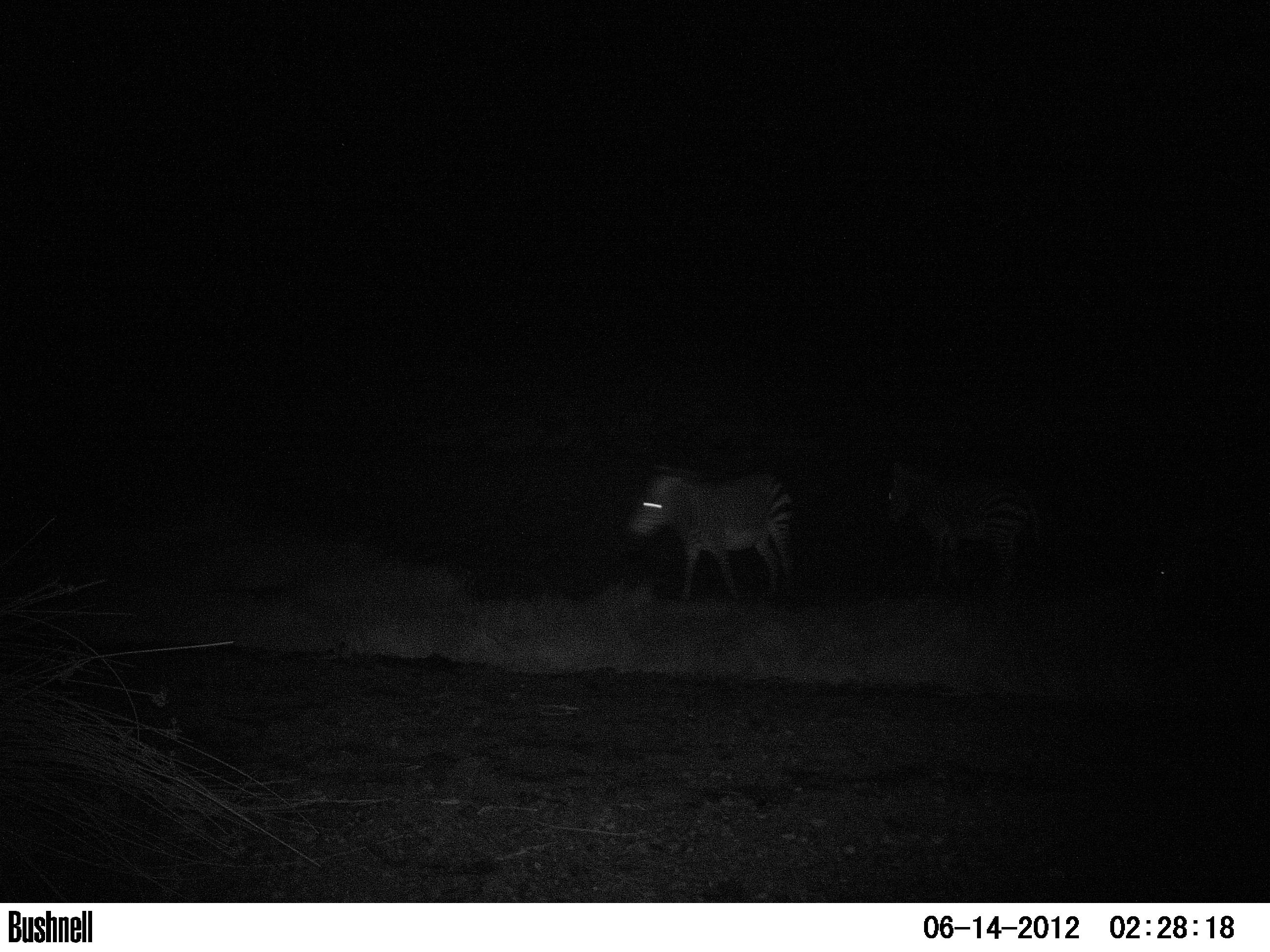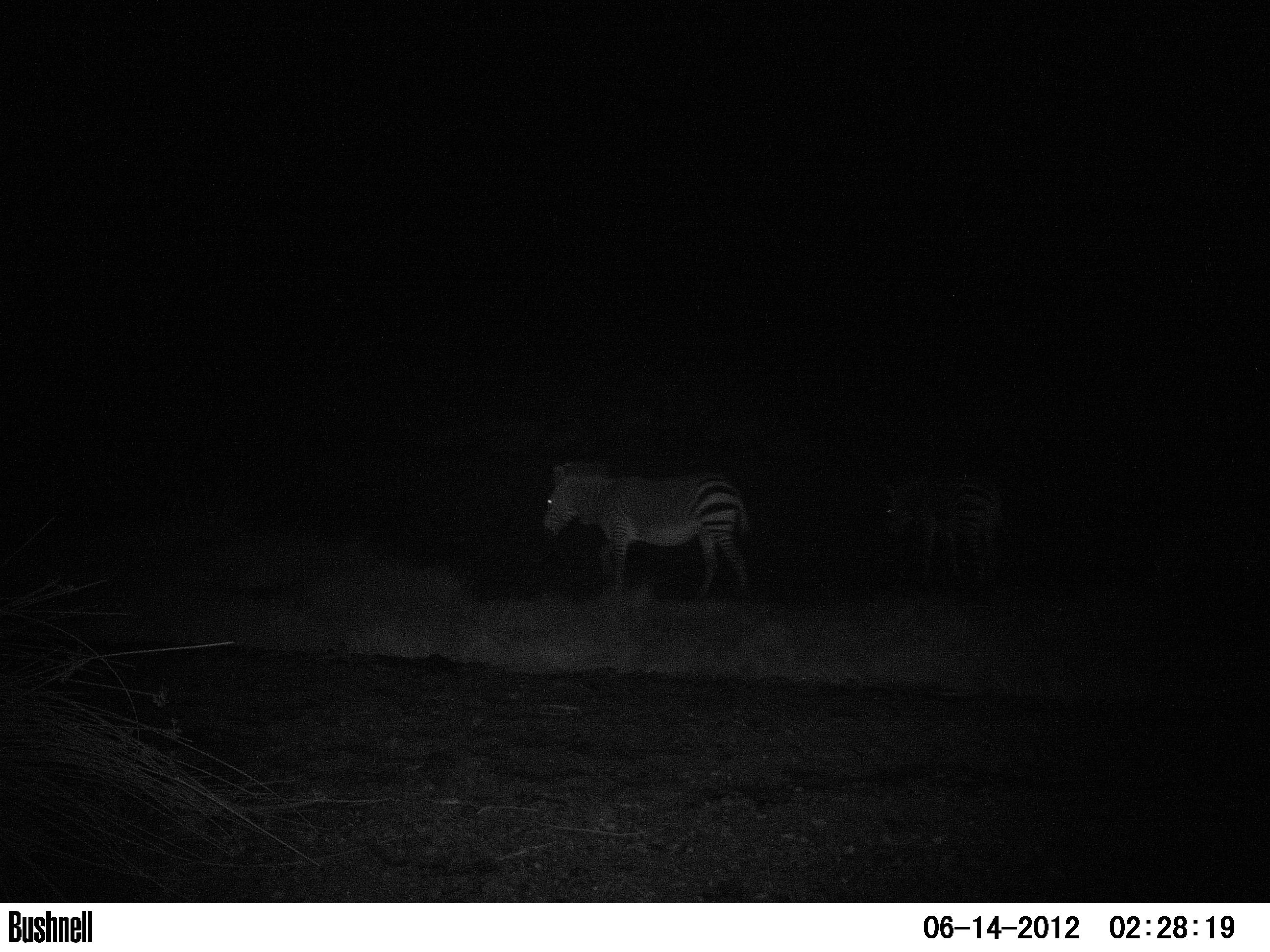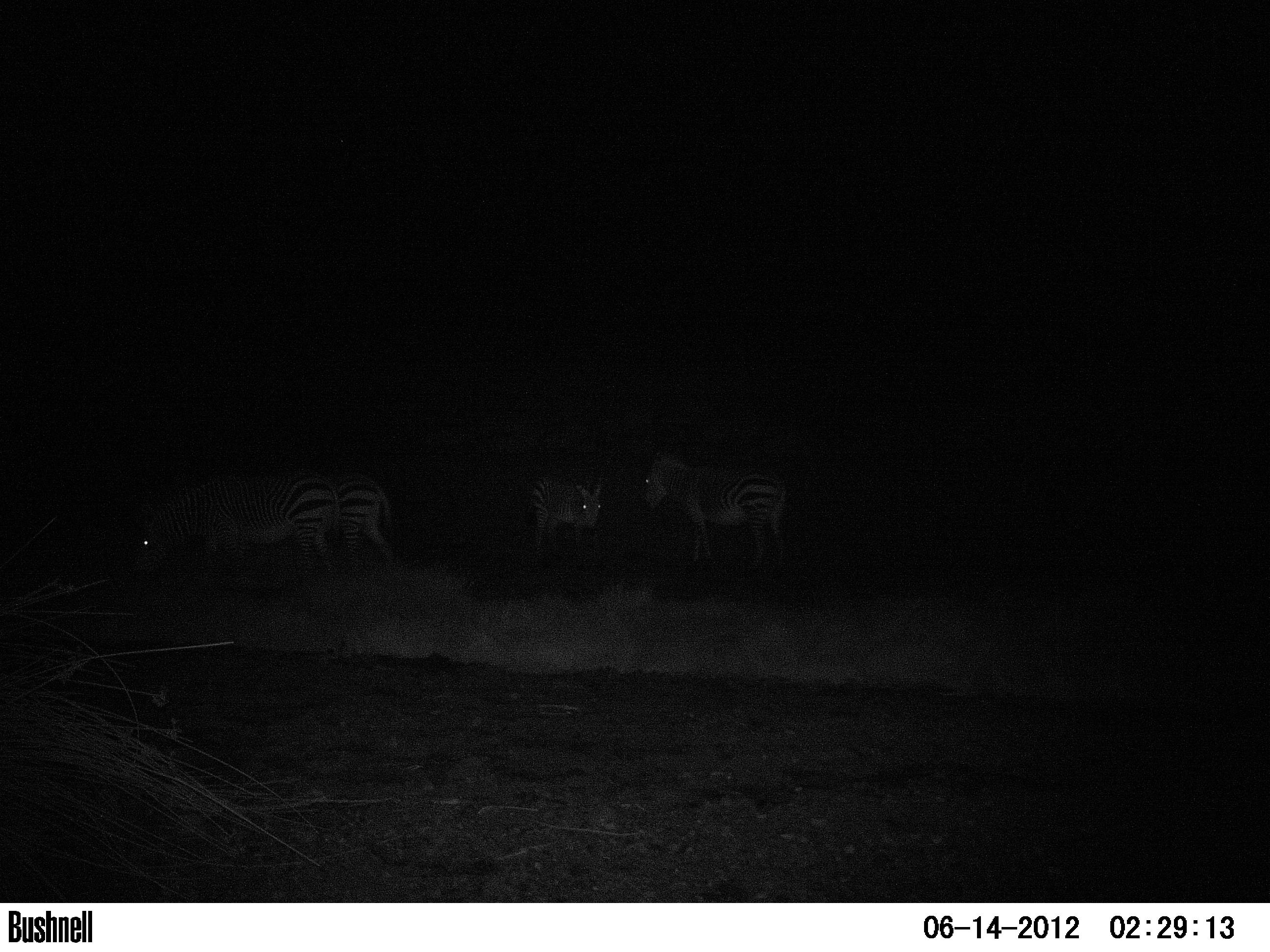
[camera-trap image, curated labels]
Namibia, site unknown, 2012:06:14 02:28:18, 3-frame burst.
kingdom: Animalia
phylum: Chordata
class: Mammalia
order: Perissodactyla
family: Equidae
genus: Equus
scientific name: Equus zebra hartmannae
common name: hartmann's mountain zebra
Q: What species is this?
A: Equus zebra hartmannae (hartmann's mountain zebra).